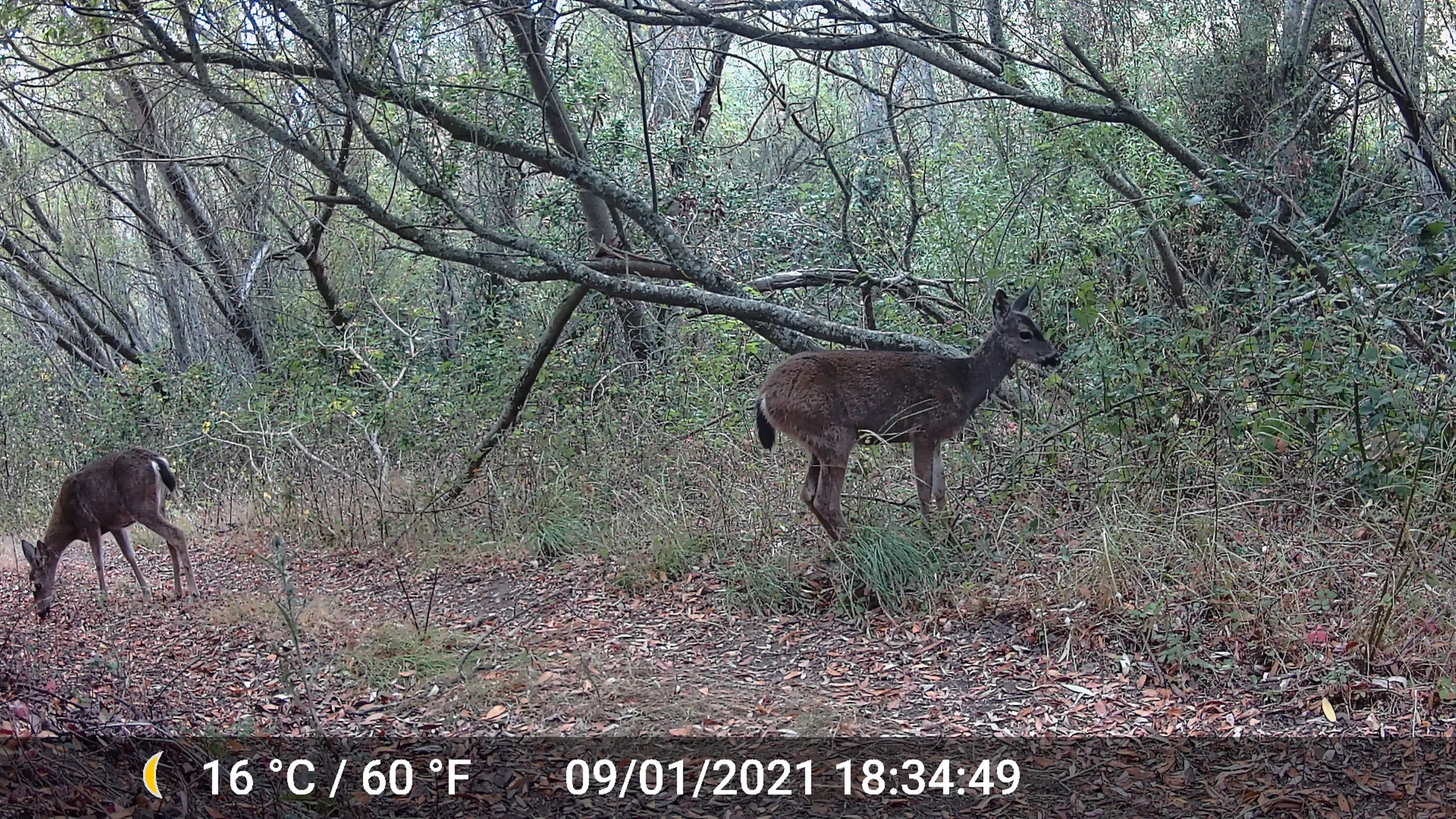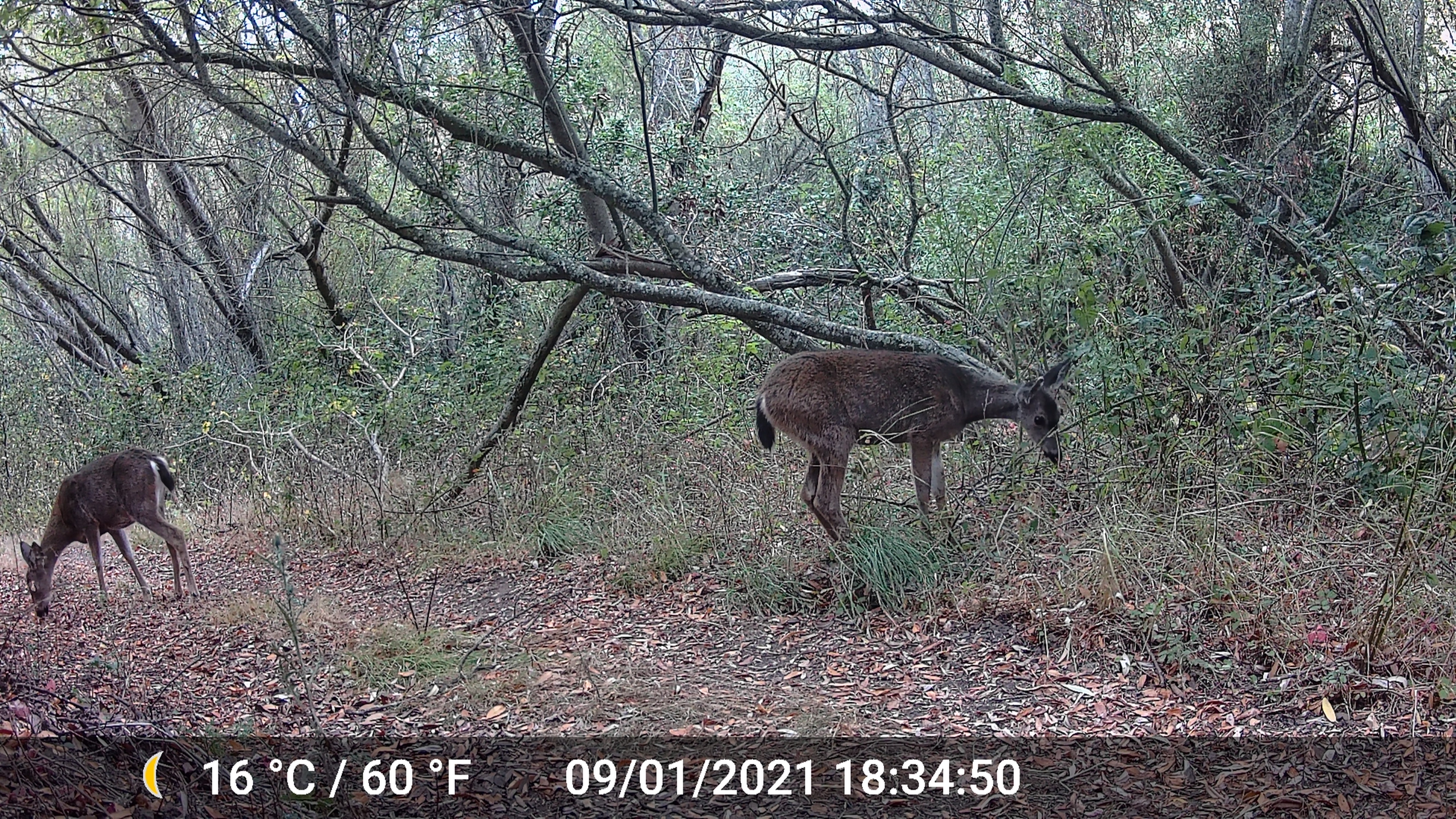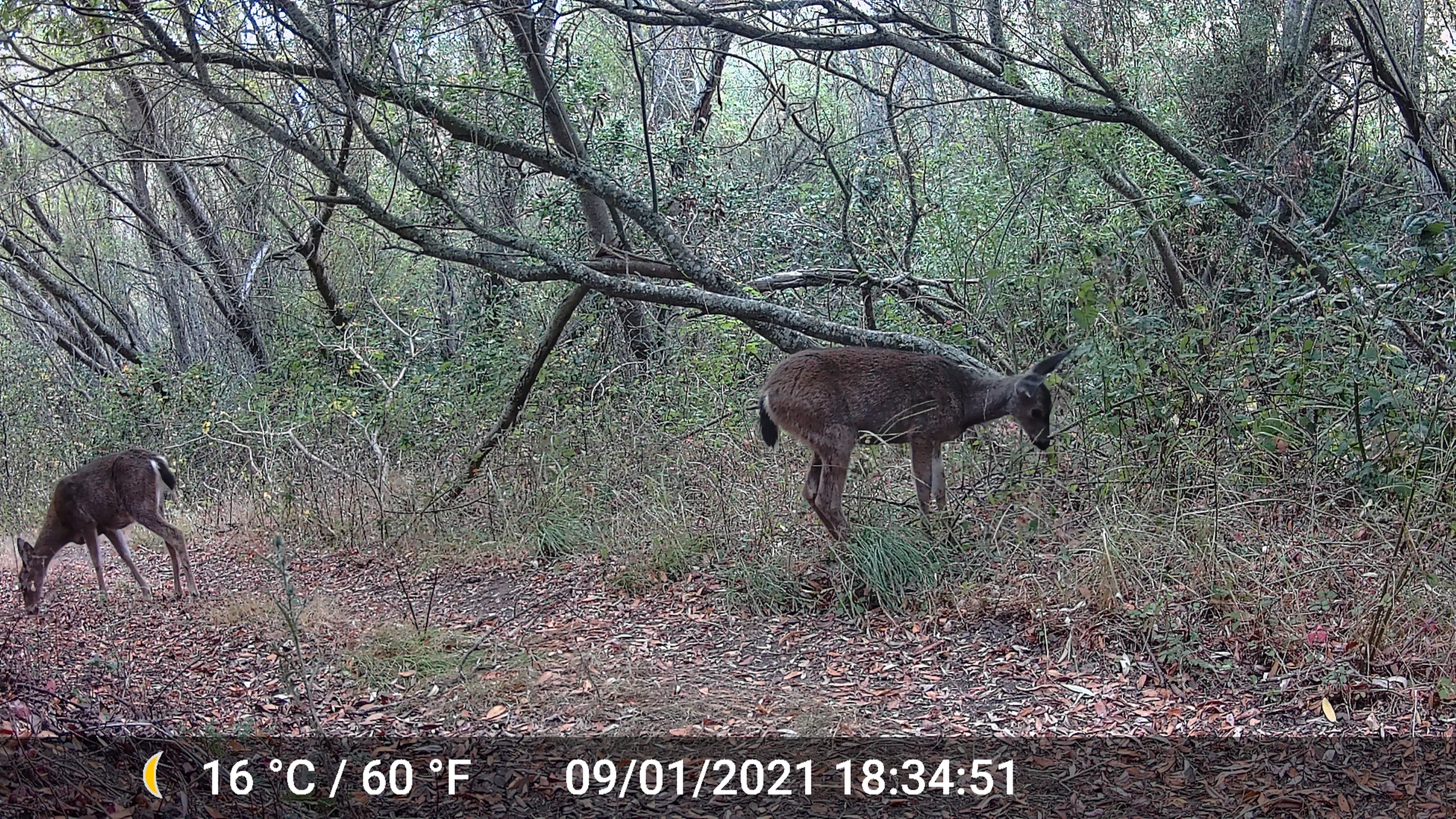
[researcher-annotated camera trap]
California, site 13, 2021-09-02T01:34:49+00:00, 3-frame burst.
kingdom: Animalia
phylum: Chordata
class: Mammalia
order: Artiodactyla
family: Cervidae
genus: Odocoileus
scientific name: Odocoileus hemionus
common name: mule deer